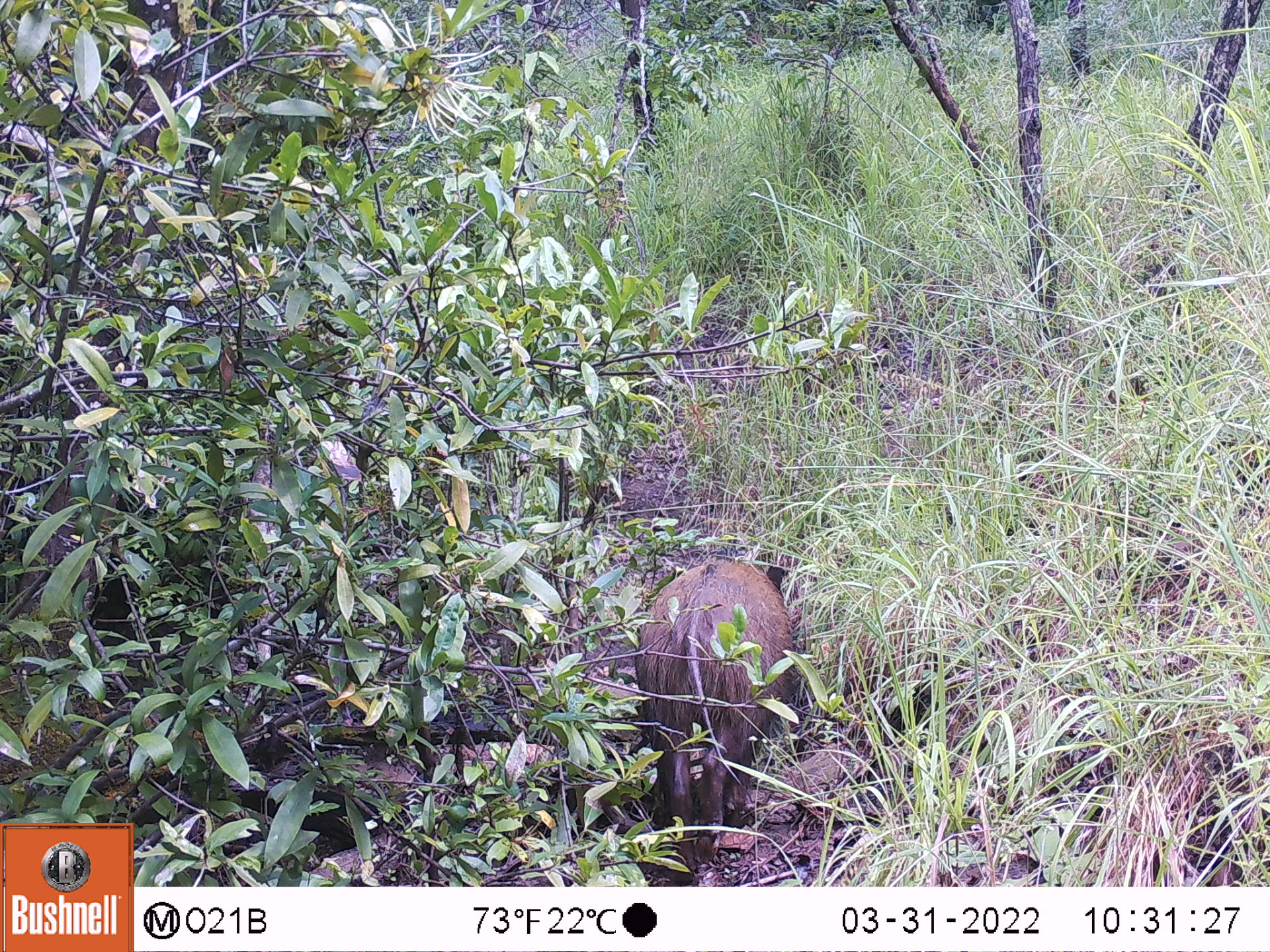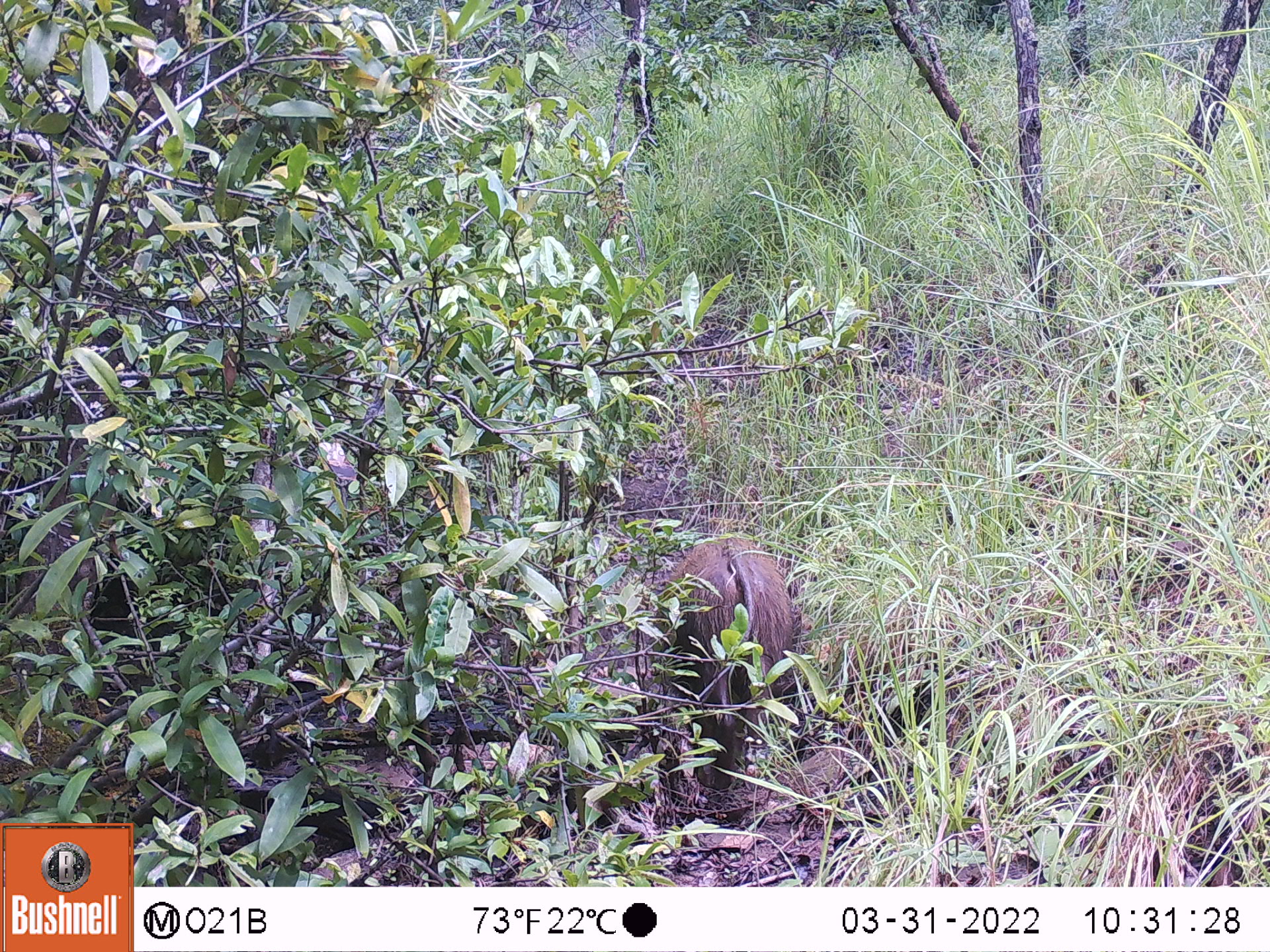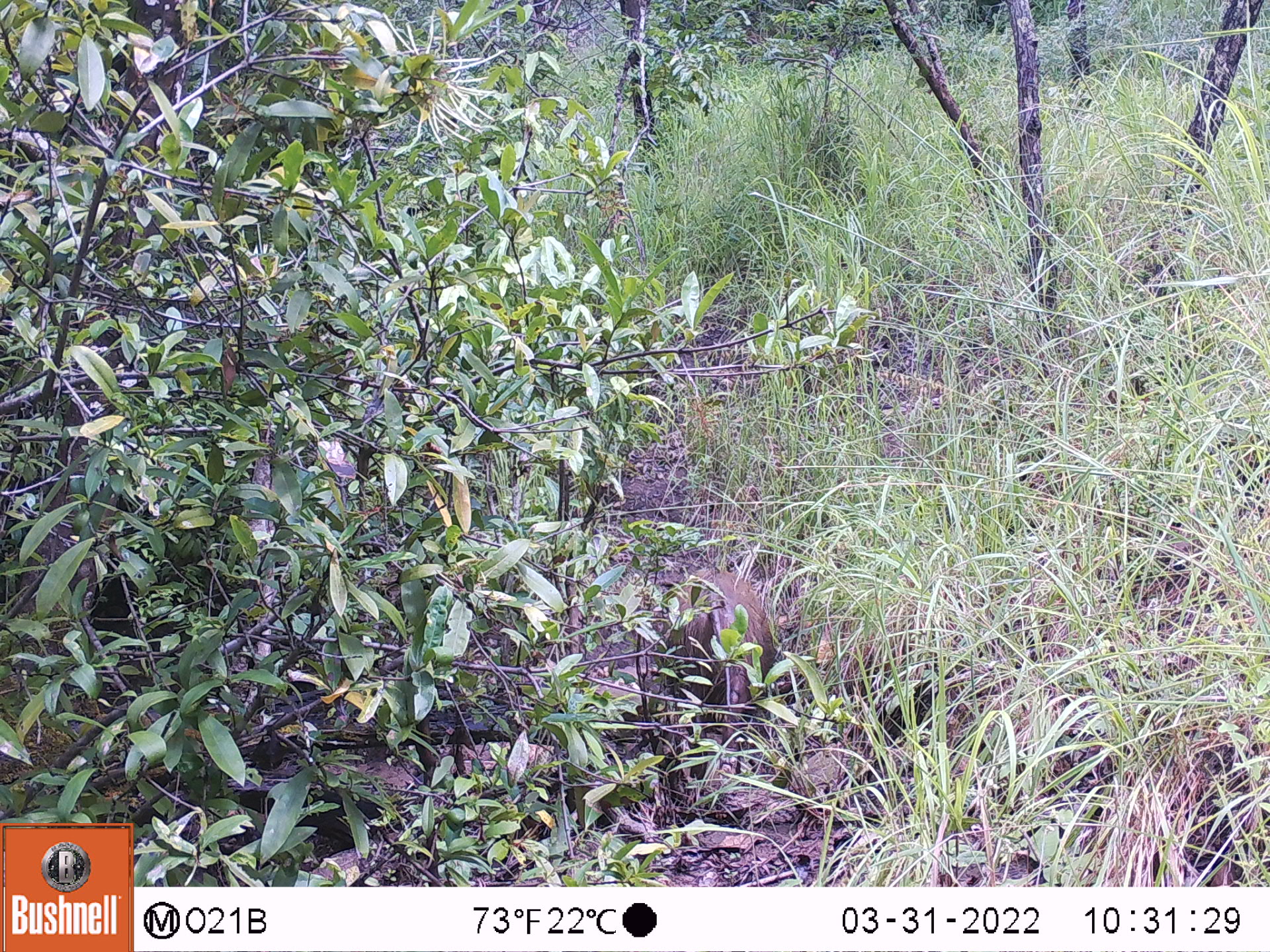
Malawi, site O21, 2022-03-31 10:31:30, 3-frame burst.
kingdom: Animalia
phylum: Chordata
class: Mammalia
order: Artiodactyla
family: Suidae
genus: Potamochoerus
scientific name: Potamochoerus larvatus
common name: bushpig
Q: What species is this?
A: Bushpig (Potamochoerus larvatus).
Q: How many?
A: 1.